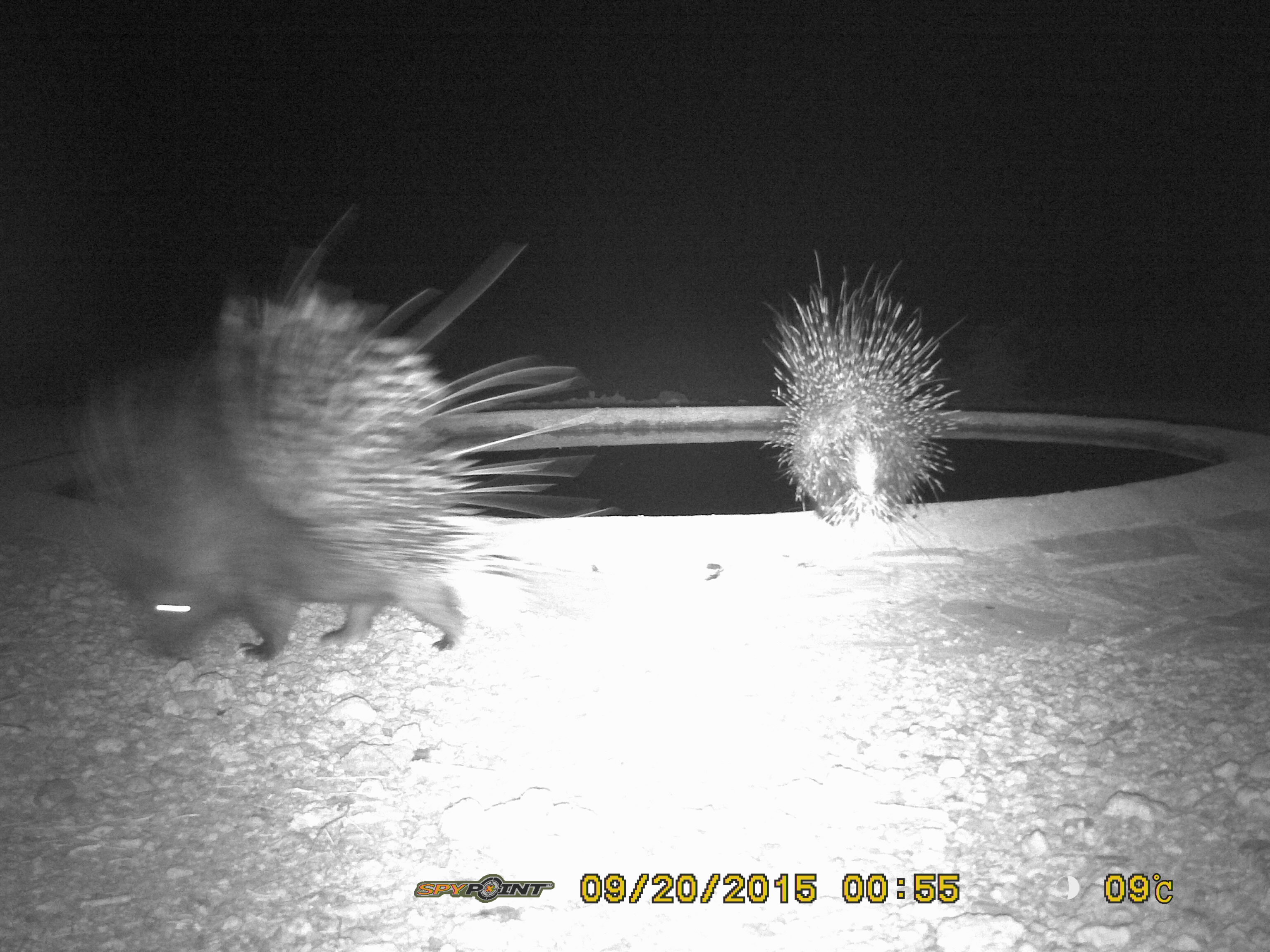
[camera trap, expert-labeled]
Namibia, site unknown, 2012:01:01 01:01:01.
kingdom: Animalia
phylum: Chordata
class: Mammalia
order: Rodentia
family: Hystricidae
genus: Hystrix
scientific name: Hystrix africaeaustralis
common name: cape porcupine